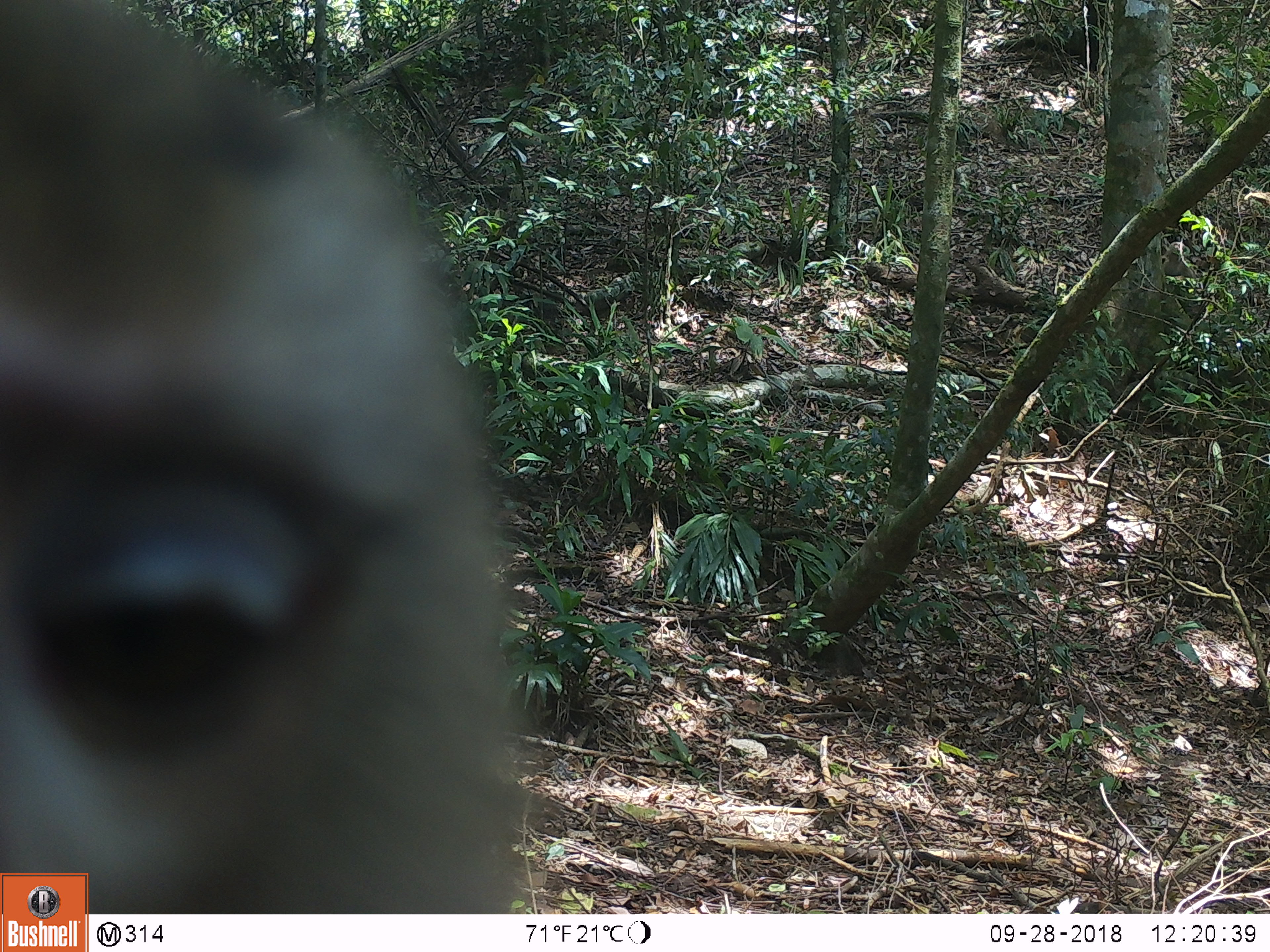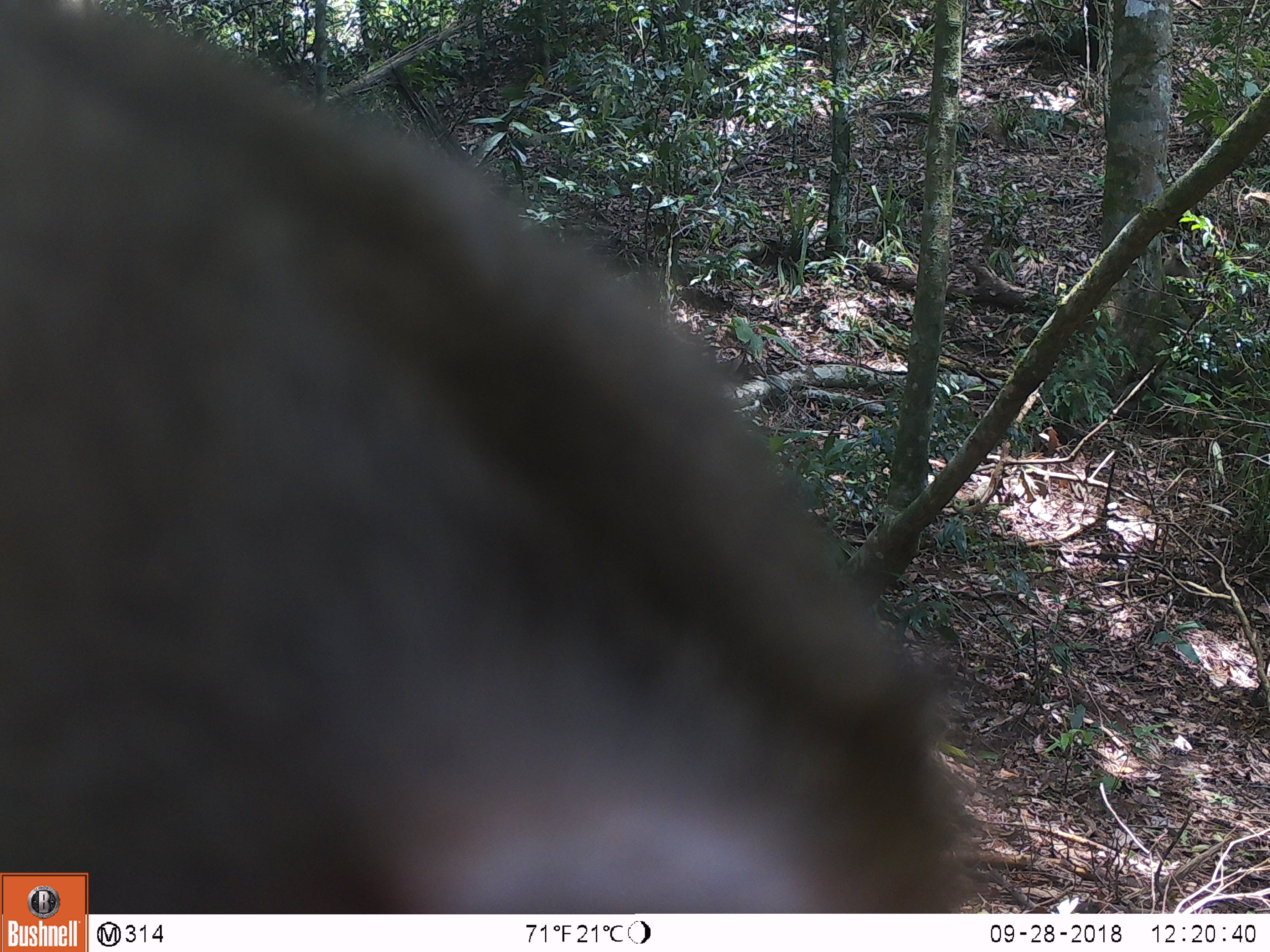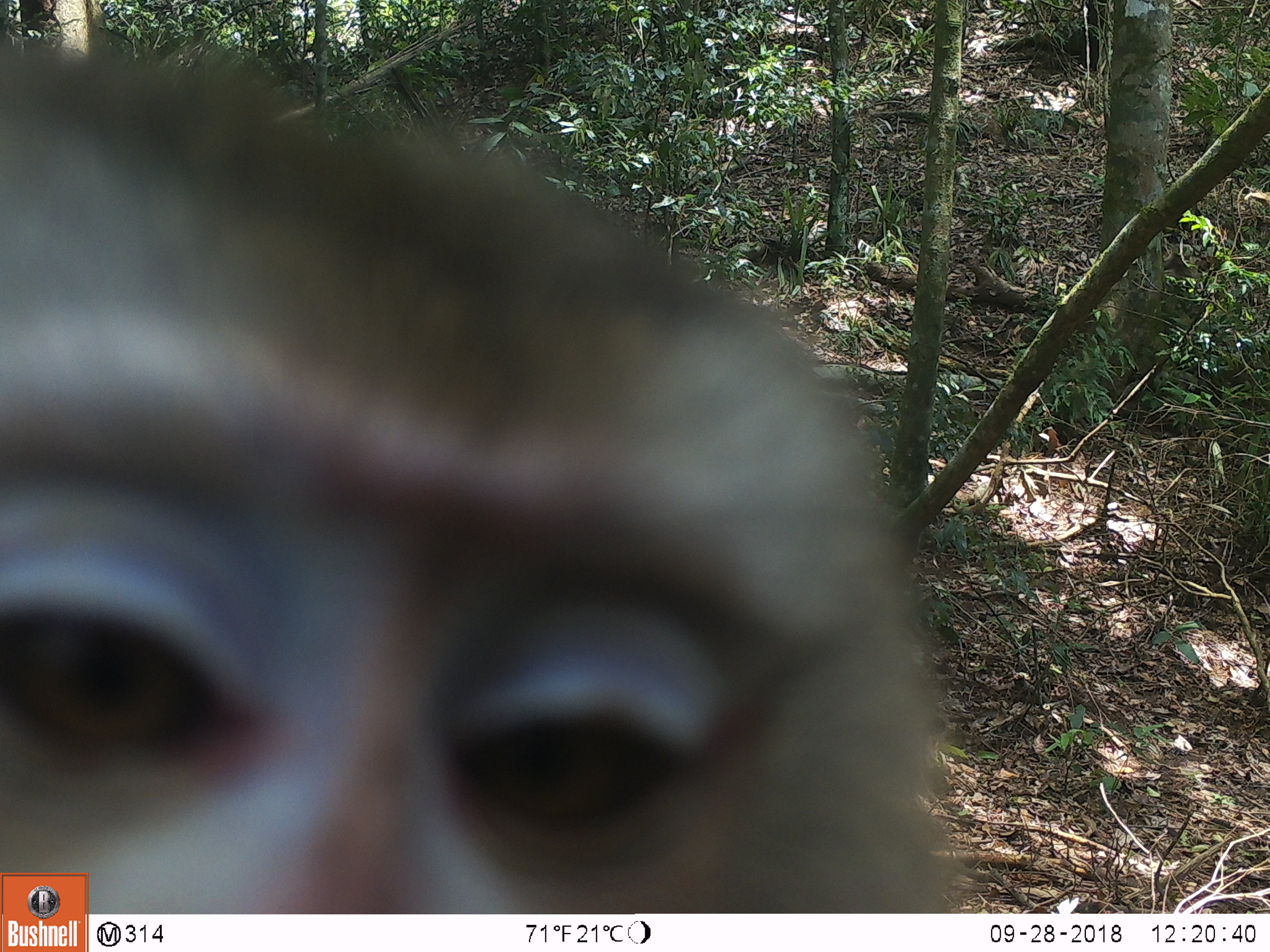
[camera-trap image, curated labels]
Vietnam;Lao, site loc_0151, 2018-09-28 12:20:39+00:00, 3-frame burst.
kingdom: Animalia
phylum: Chordata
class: Mammalia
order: Primates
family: Cercopithecidae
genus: Macaca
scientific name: Macaca nemestrina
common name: pig-tailed macaque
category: pig tailed macaque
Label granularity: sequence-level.